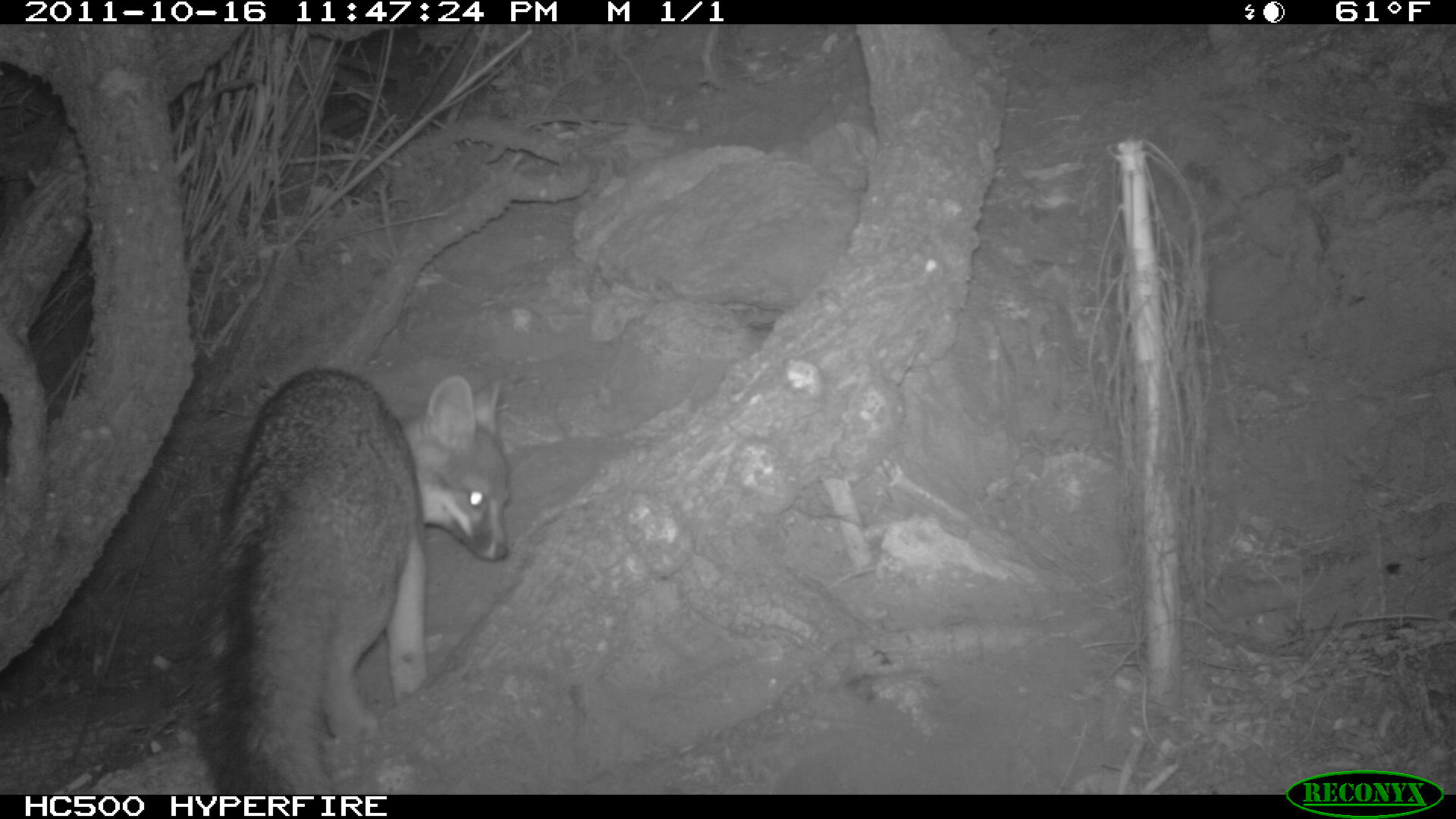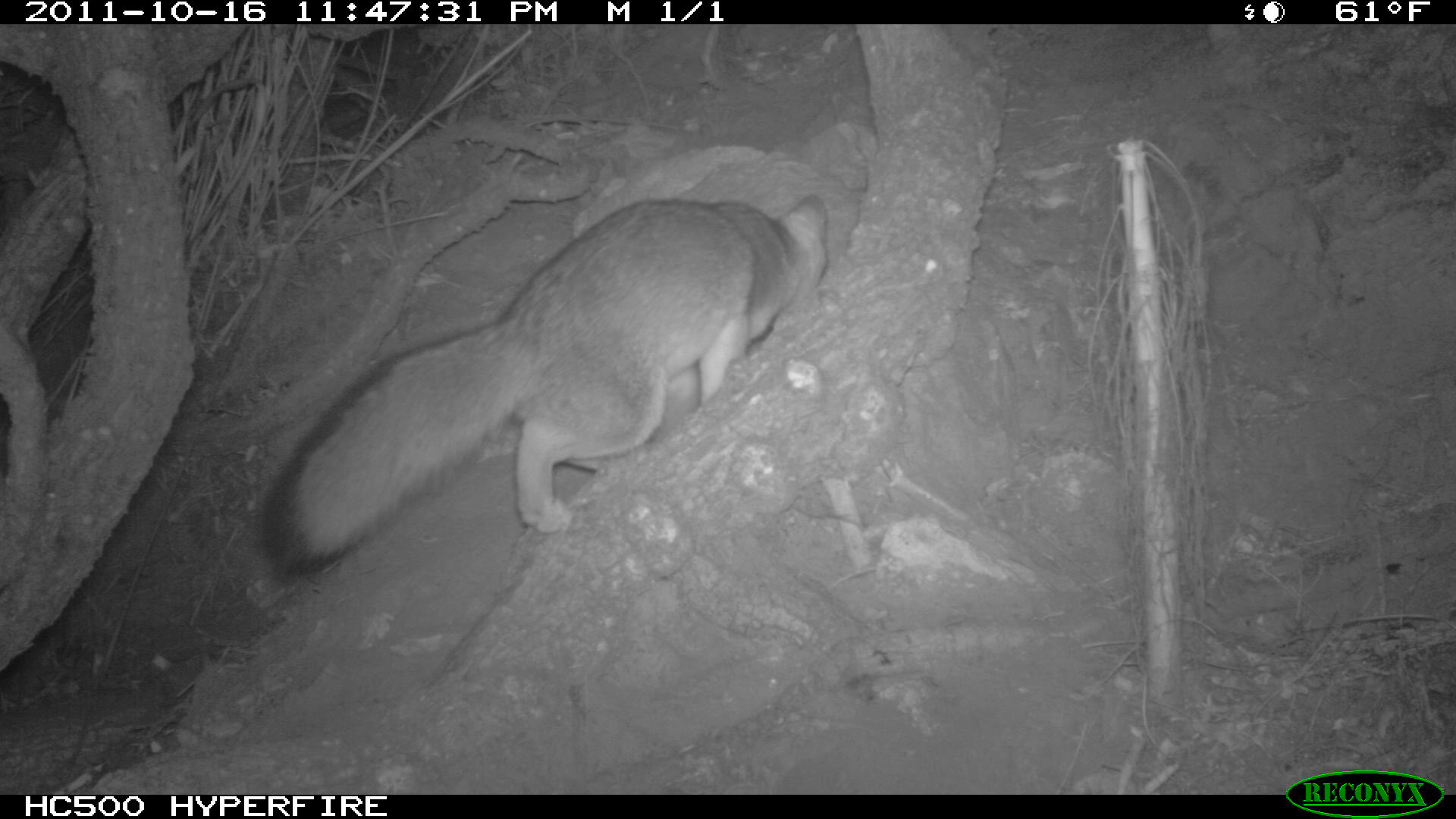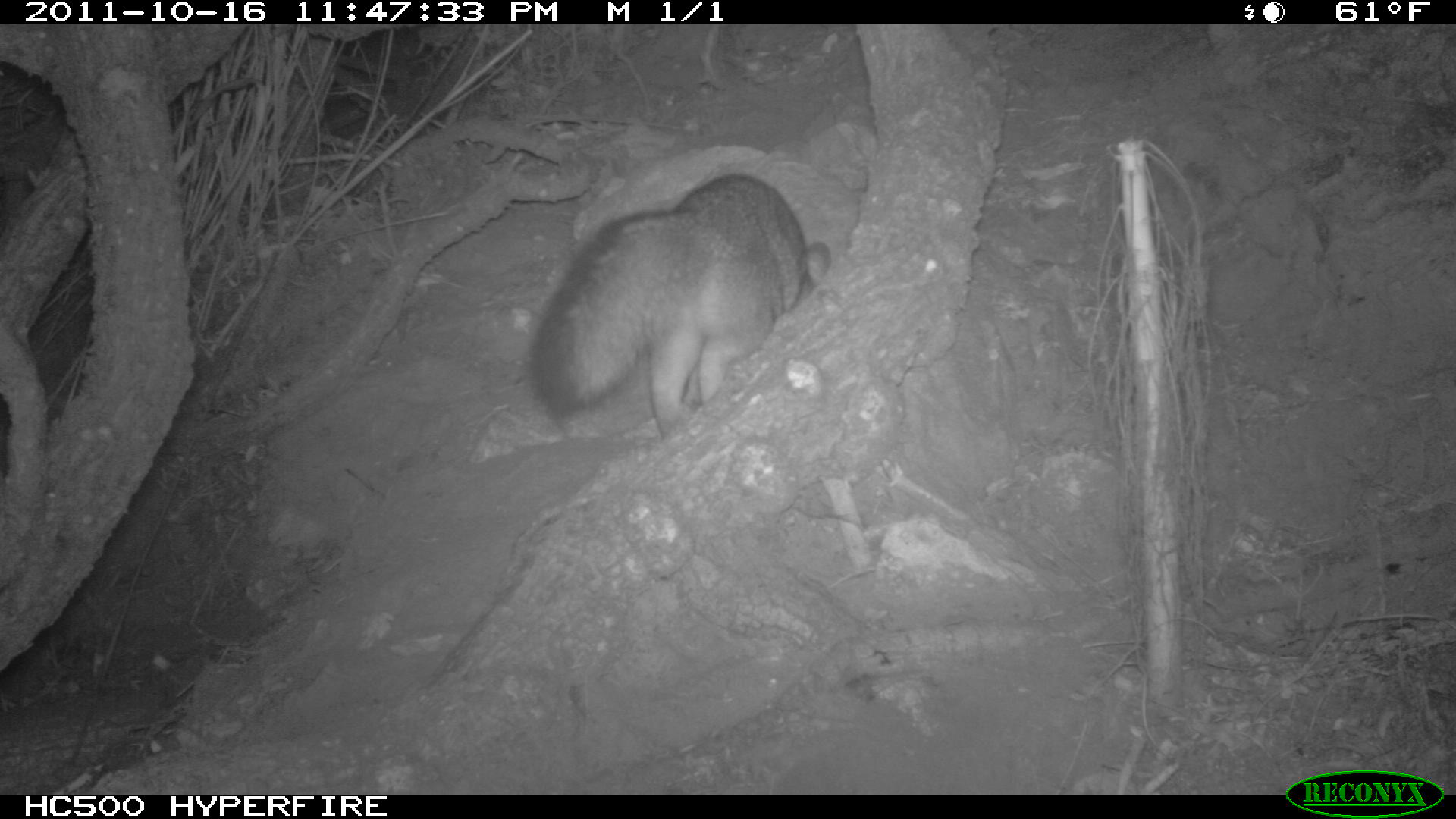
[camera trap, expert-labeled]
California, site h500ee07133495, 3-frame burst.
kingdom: Animalia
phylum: Chordata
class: Mammalia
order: Carnivora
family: Canidae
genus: Urocyon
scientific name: Urocyon littoralis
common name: island fox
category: fox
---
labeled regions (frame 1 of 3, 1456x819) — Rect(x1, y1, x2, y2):
fox: Rect(193, 359, 508, 794)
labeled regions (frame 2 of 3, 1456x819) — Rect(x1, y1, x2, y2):
fox: Rect(259, 190, 824, 582)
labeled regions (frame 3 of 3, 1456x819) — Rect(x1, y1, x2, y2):
fox: Rect(526, 172, 830, 441)